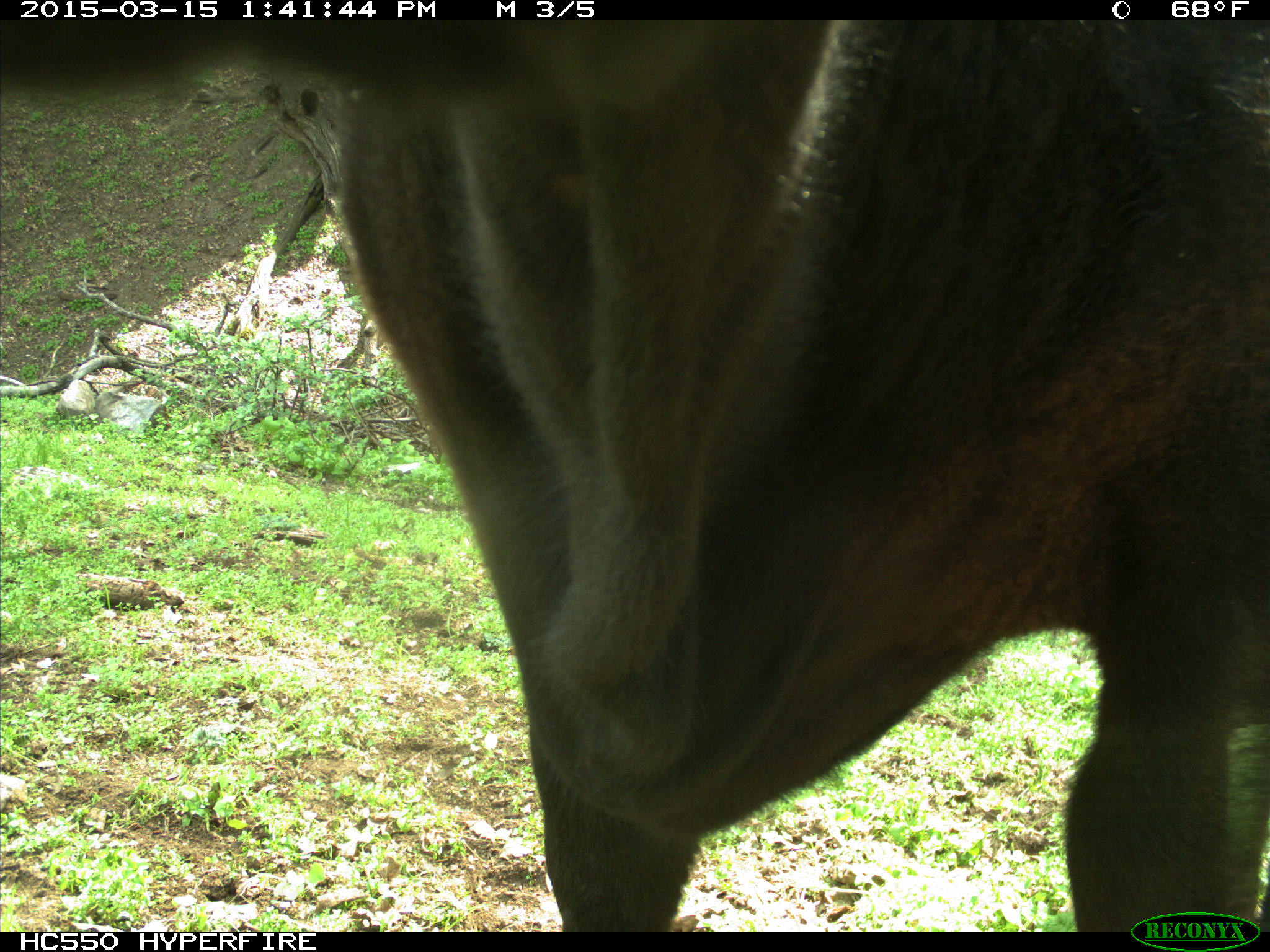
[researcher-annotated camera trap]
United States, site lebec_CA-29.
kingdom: Animalia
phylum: Chordata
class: Mammalia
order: Artiodactyla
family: Bovidae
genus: Bos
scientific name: Bos taurus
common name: domestic cow